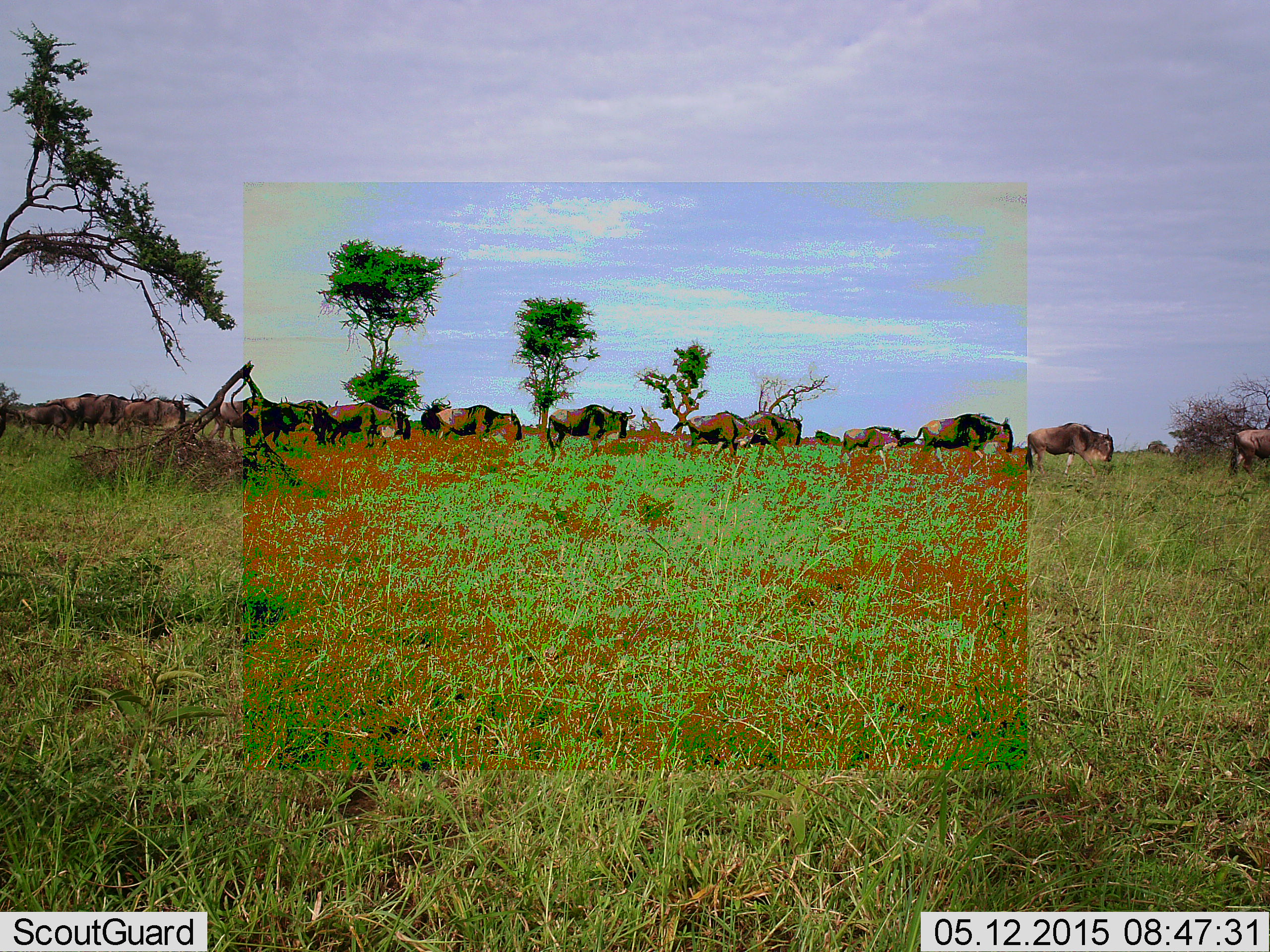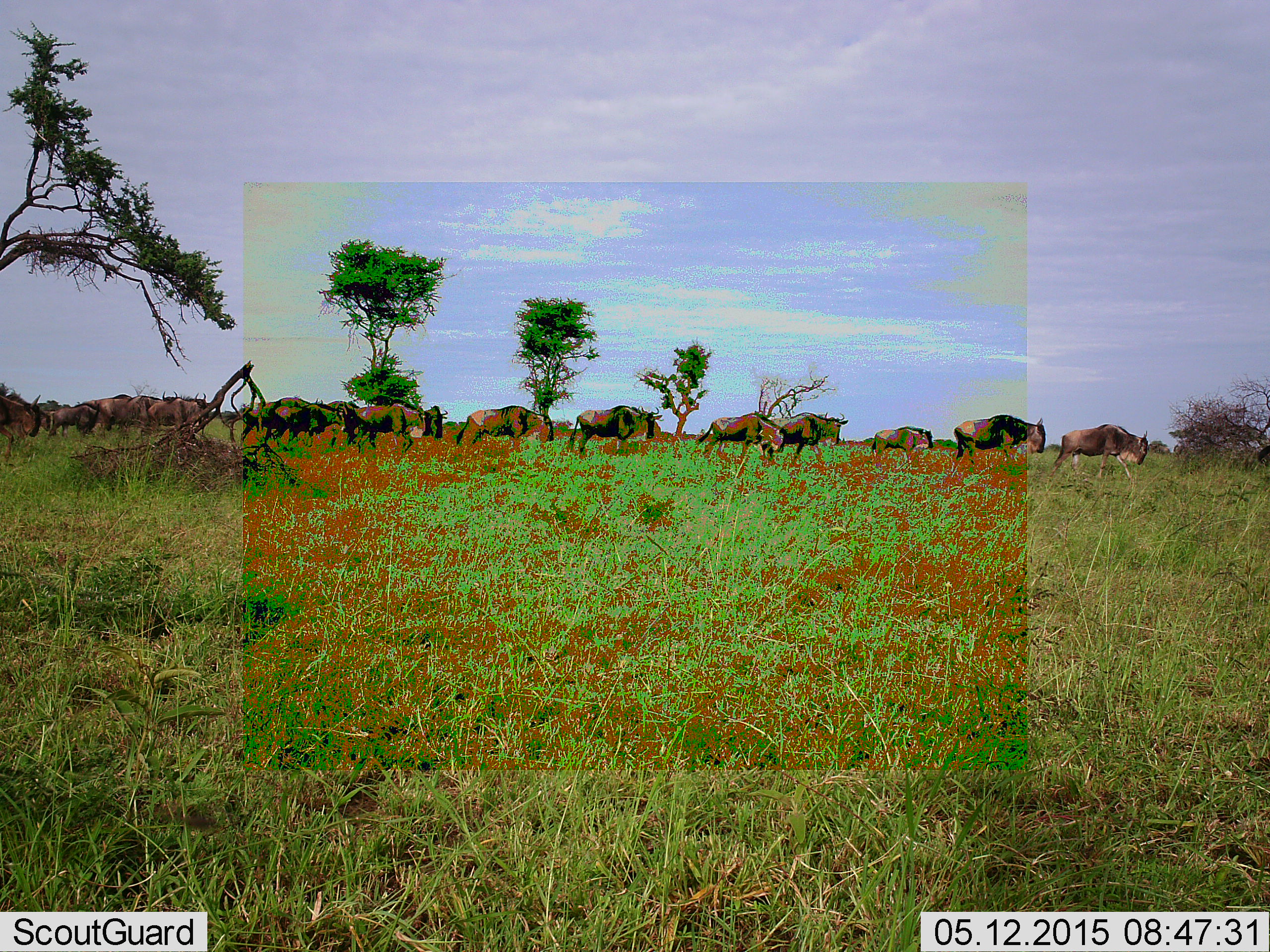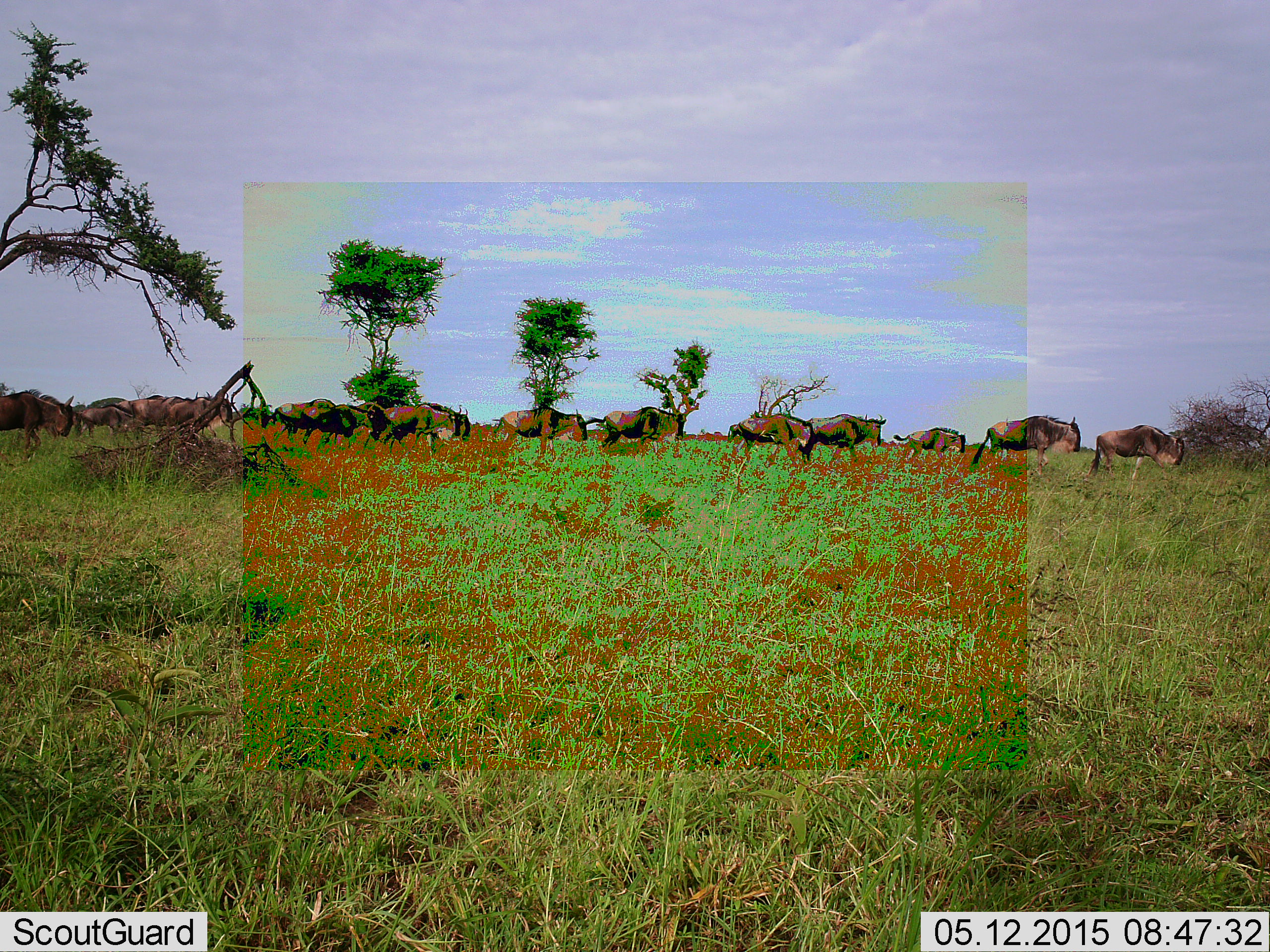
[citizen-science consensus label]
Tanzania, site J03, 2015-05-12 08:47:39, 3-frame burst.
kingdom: Animalia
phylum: Chordata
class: Mammalia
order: Artiodactyla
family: Bovidae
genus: Connochaetes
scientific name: Connochaetes taurinus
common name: blue wildebeest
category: wildebeest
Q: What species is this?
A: Wildebeest (blue wildebeest) (Connochaetes taurinus).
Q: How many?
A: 11-50.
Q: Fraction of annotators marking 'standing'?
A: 10%.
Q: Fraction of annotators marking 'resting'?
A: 0%.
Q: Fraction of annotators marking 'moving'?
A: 100%.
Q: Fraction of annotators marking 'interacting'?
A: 0%.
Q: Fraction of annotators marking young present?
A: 30%.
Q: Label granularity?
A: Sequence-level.